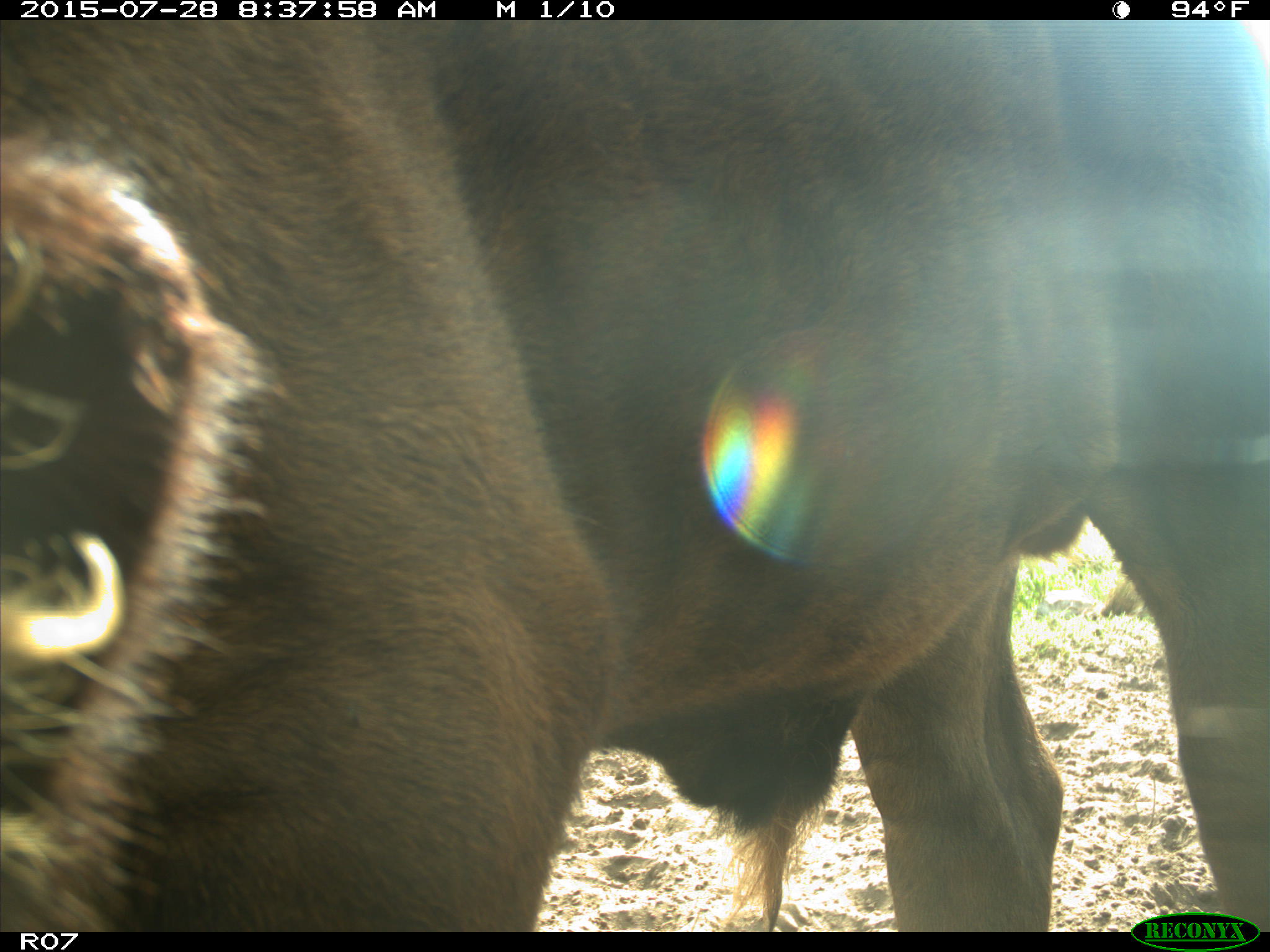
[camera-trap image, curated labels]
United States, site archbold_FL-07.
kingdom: Animalia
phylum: Chordata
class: Mammalia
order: Artiodactyla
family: Bovidae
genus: Bos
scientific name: Bos taurus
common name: domestic cow